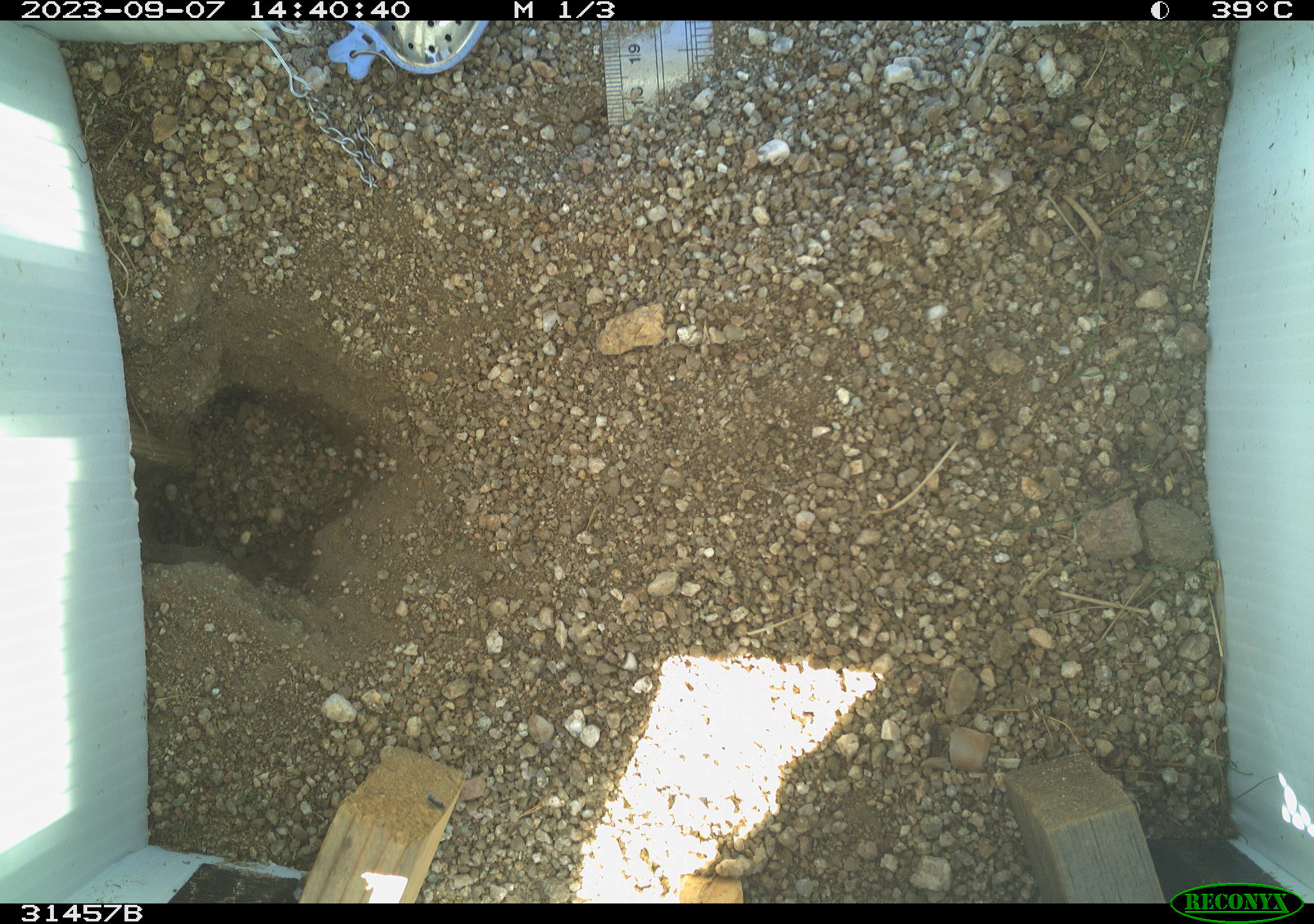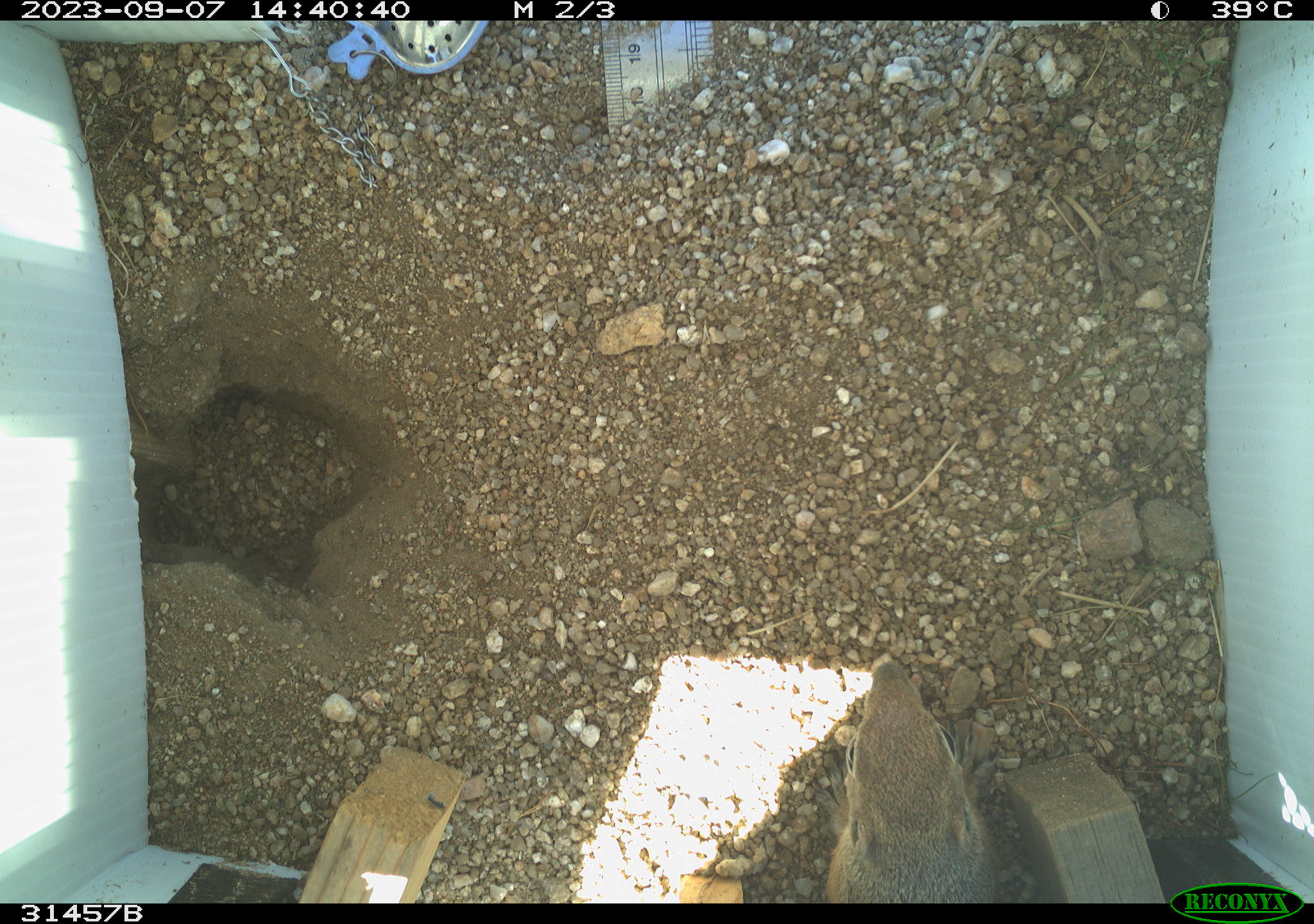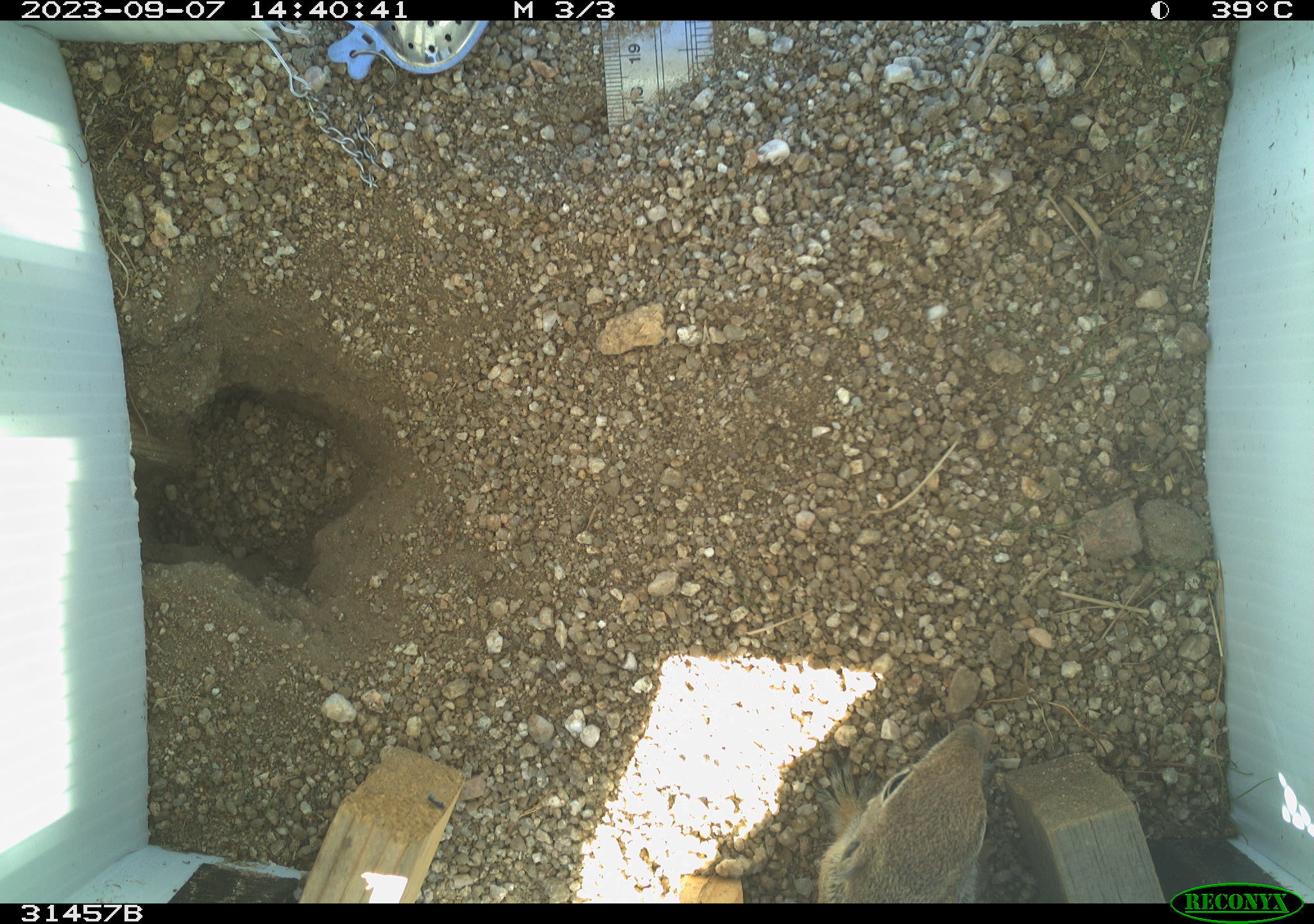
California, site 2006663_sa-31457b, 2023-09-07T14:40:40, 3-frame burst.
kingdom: Animalia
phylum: Chordata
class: Mammalia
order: Rodentia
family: Sciuridae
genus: Ammospermophilus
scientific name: Ammospermophilus leucurus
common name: white-tailed antelope squirrel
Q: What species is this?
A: White-tailed antelope squirrel (Ammospermophilus leucurus).